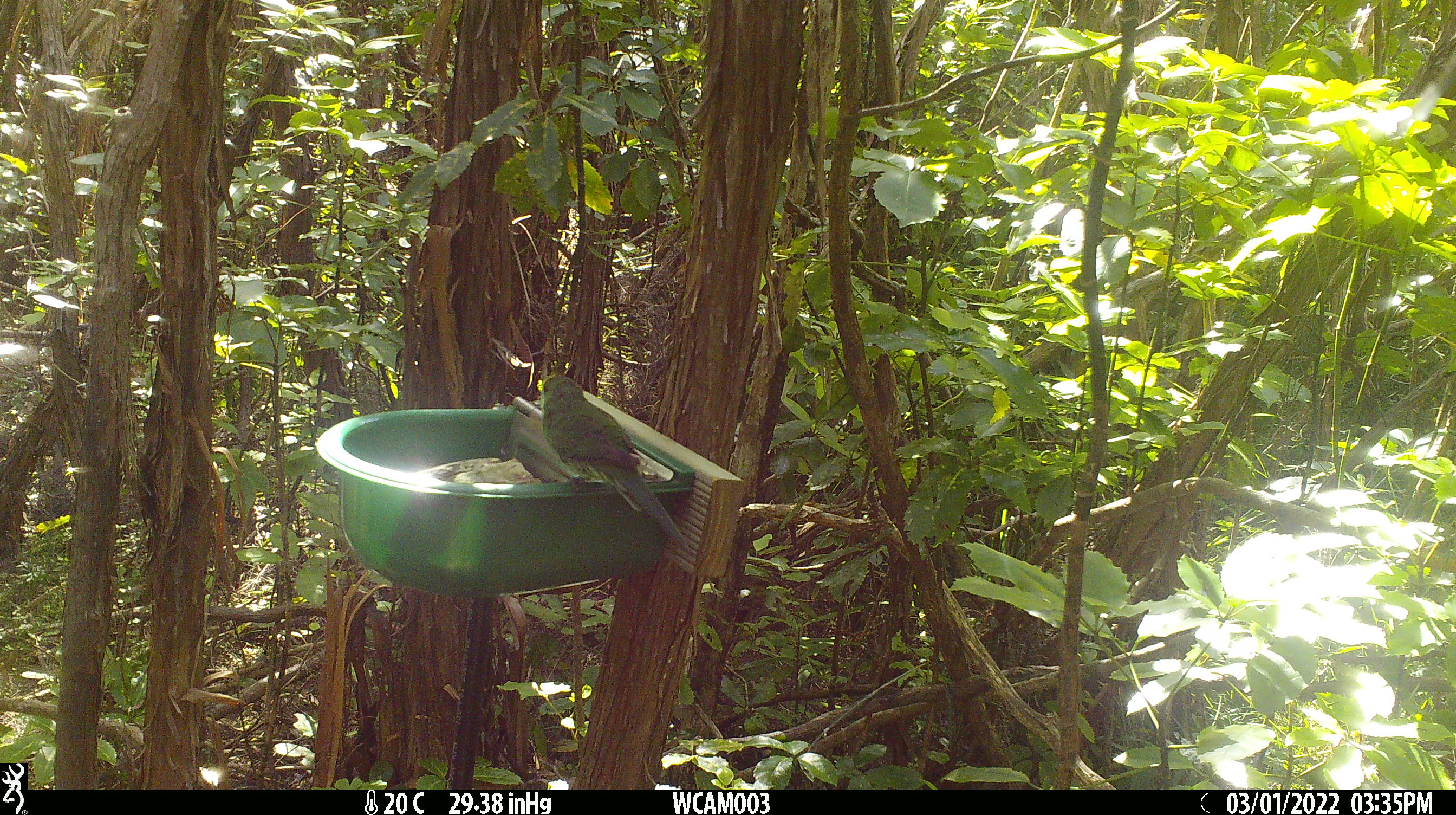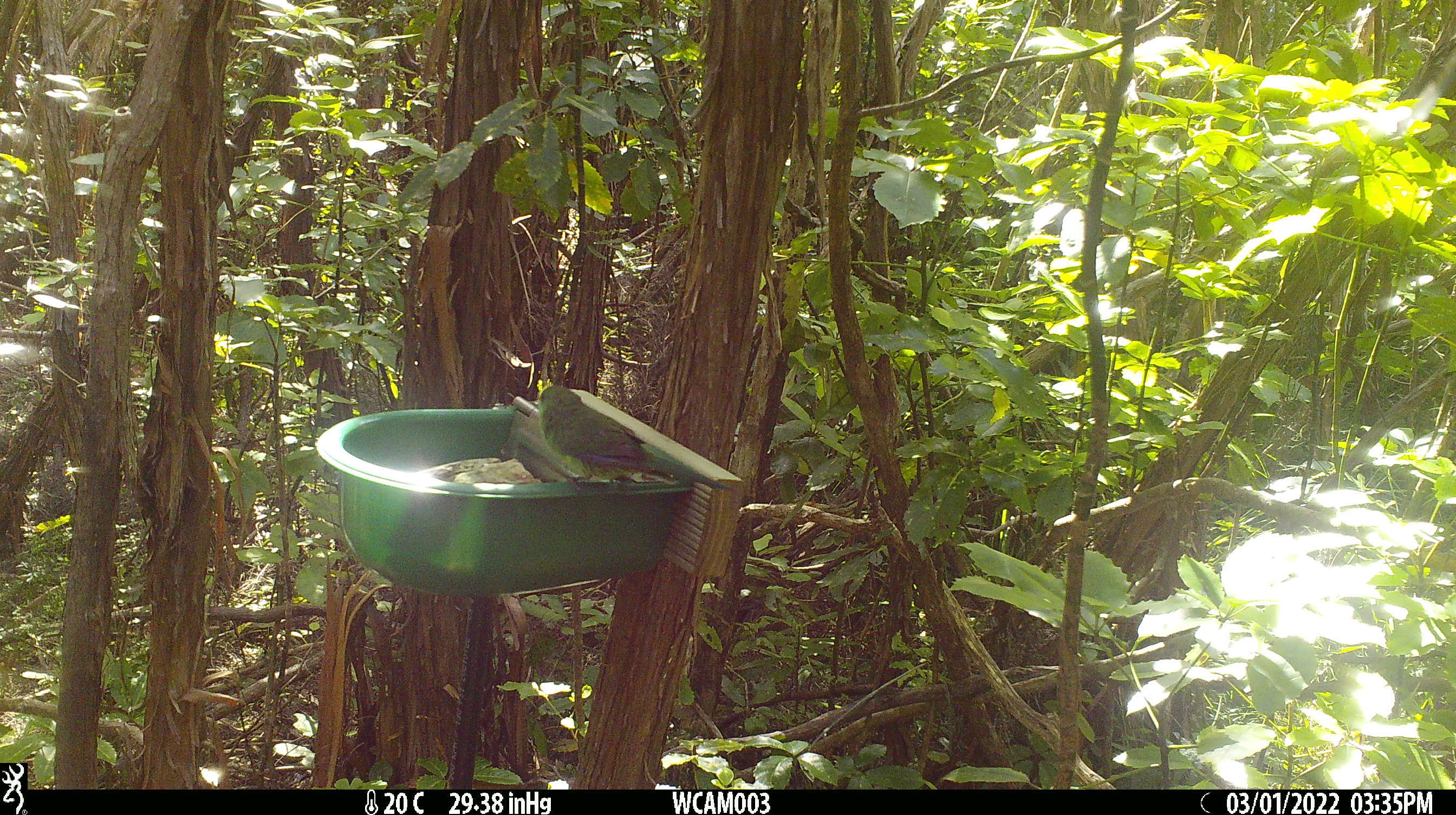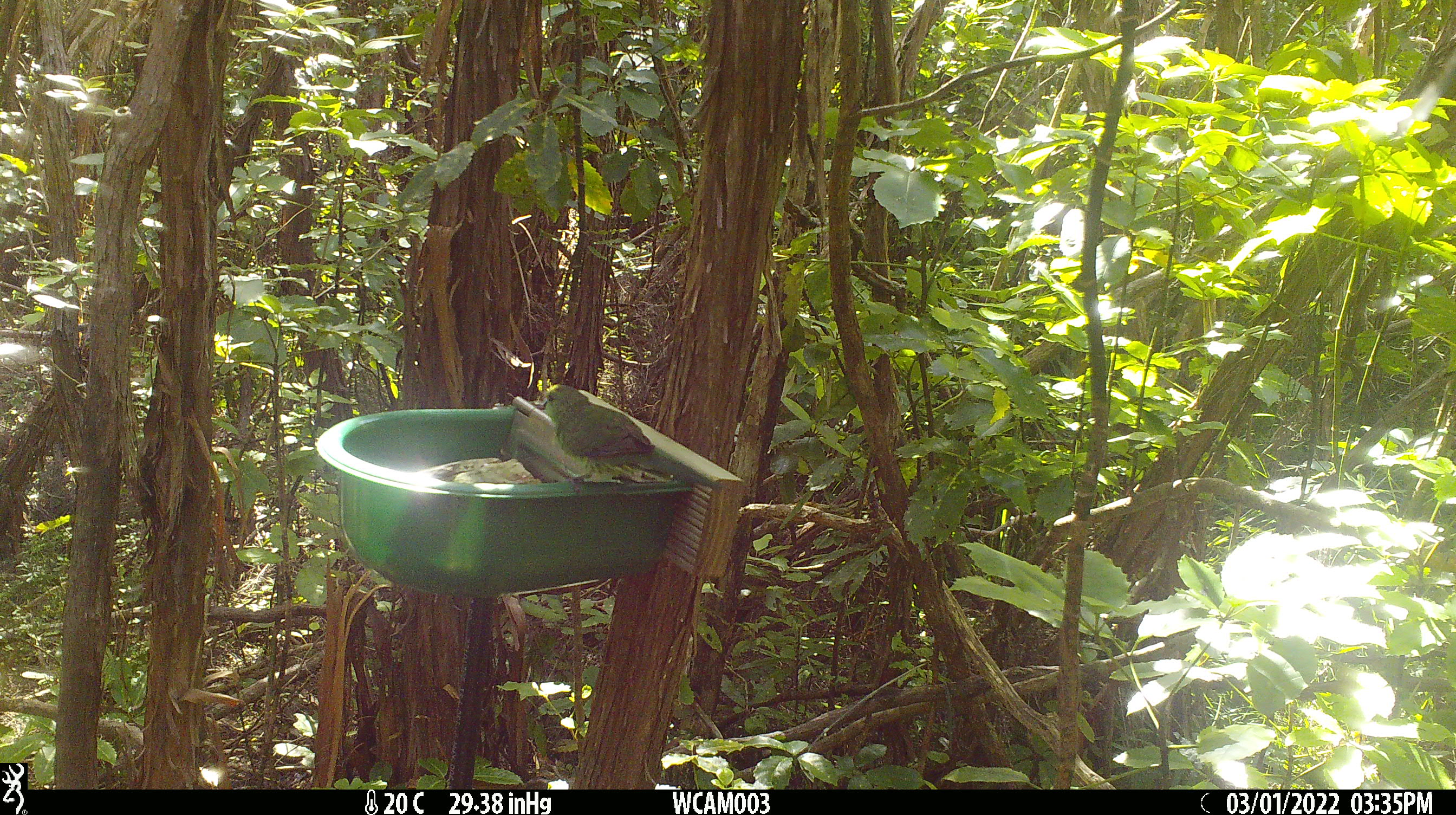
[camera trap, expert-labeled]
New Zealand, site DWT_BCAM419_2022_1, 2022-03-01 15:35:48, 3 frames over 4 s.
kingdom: Animalia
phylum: Chordata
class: Aves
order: Psittaciformes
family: Psittaculidae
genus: Cyanoramphus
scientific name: Cyanoramphus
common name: parakeet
Parakeet (Cyanoramphus).